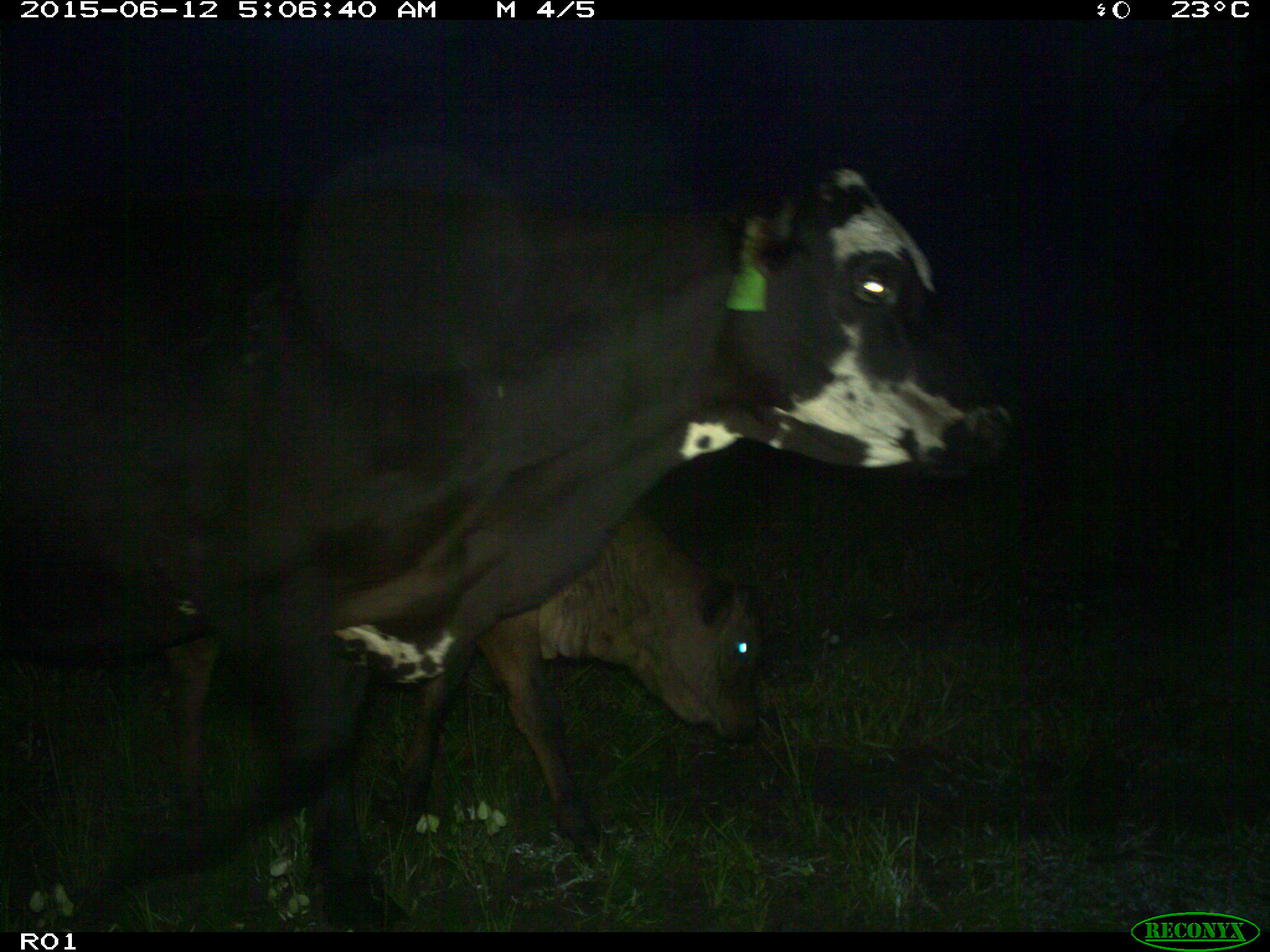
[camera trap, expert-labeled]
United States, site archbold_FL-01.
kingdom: Animalia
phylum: Chordata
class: Mammalia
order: Artiodactyla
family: Bovidae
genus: Bos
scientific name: Bos taurus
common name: domestic cow